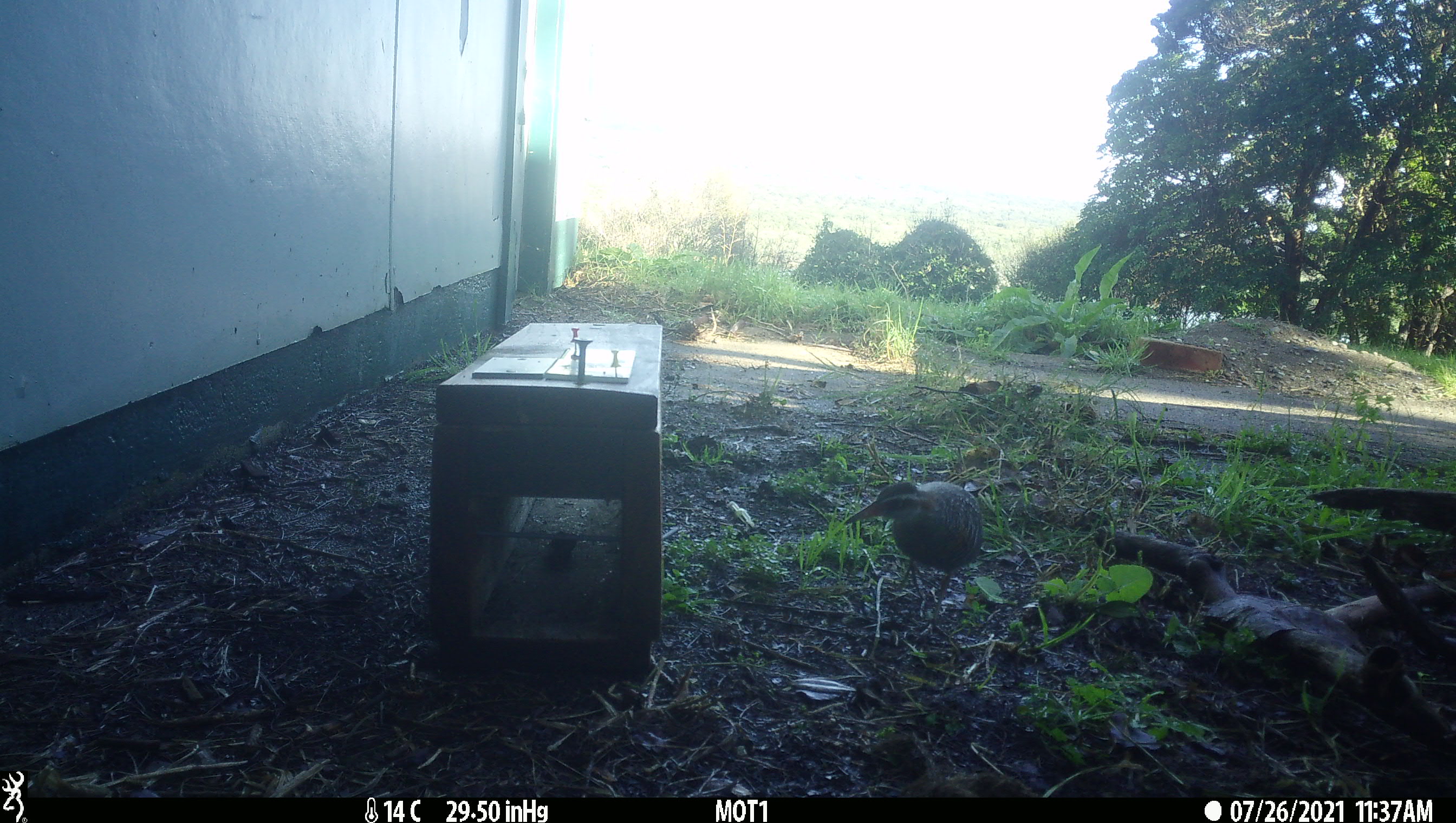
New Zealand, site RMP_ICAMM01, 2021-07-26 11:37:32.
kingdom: Animalia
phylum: Chordata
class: Aves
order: Gruiformes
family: Rallidae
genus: Gallirallus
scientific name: Gallirallus philippensis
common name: buff-banded rail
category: banded rail